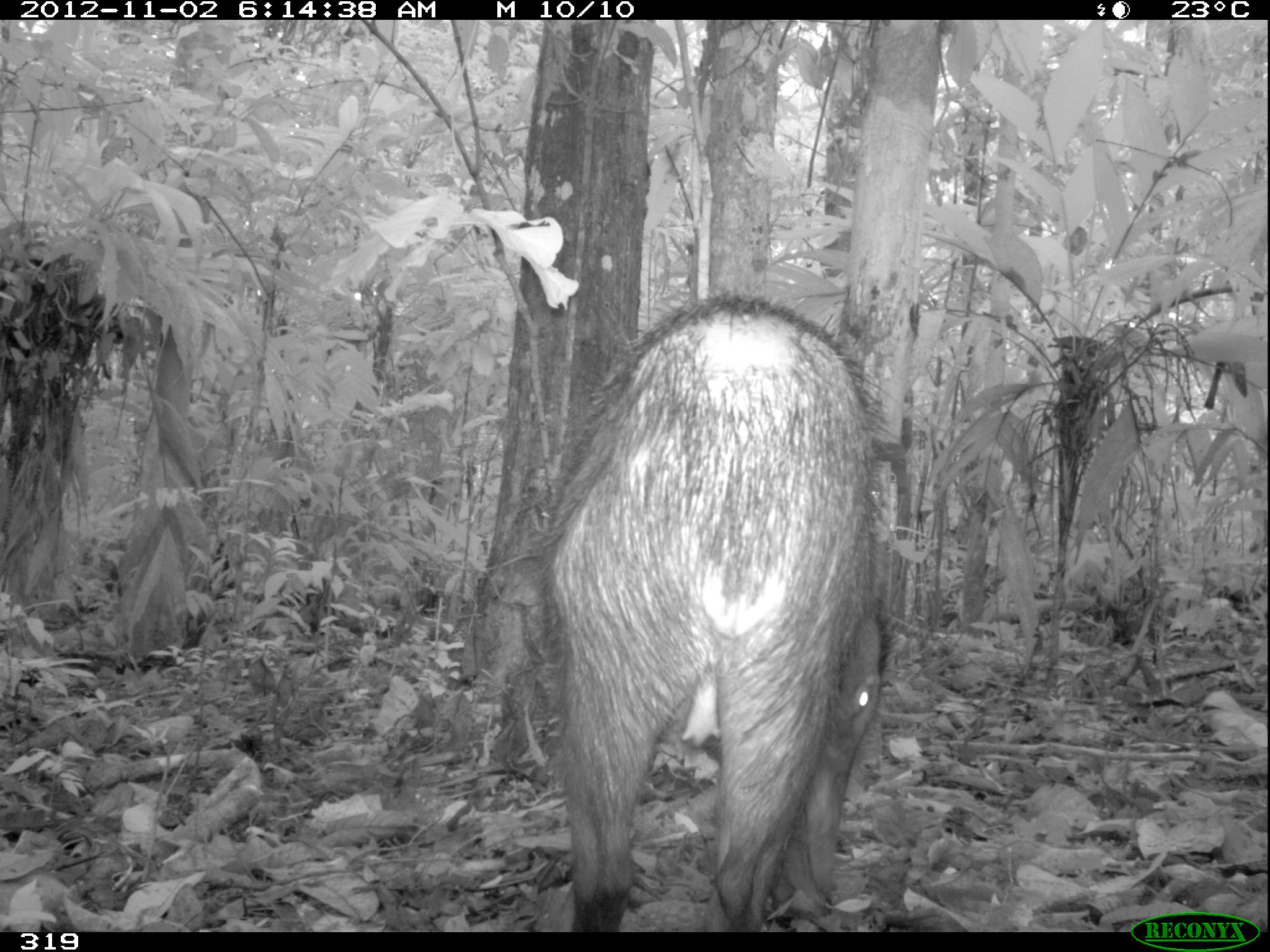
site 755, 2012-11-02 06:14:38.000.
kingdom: Animalia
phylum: Chordata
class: Mammalia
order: Artiodactyla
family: Tayassuidae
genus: Tayassu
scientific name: Tayassu pecari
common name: white-lipped peccary